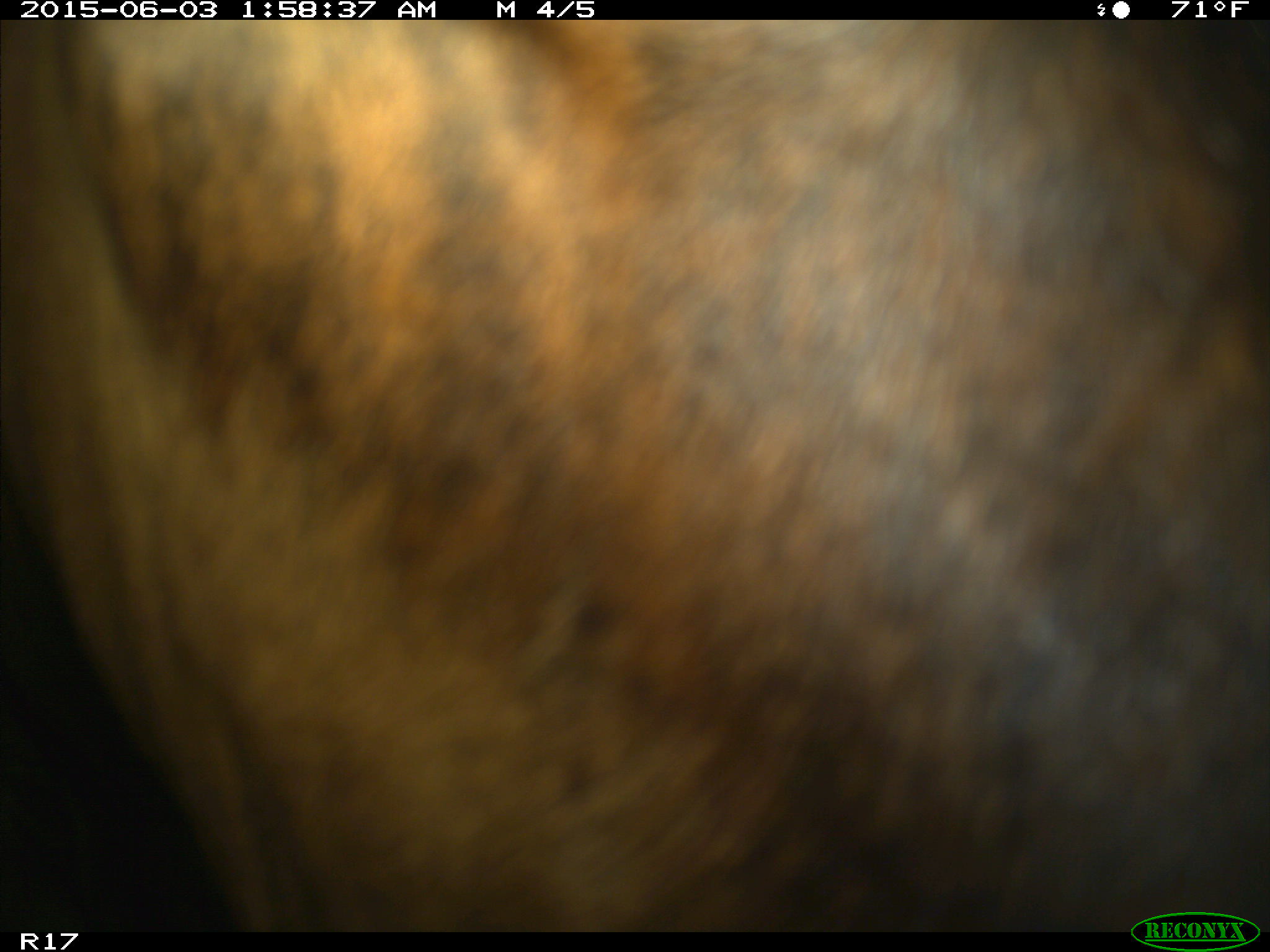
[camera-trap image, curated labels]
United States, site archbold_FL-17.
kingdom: Animalia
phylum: Chordata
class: Mammalia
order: Artiodactyla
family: Bovidae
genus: Bos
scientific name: Bos taurus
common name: domestic cow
Bos taurus (domestic cow).